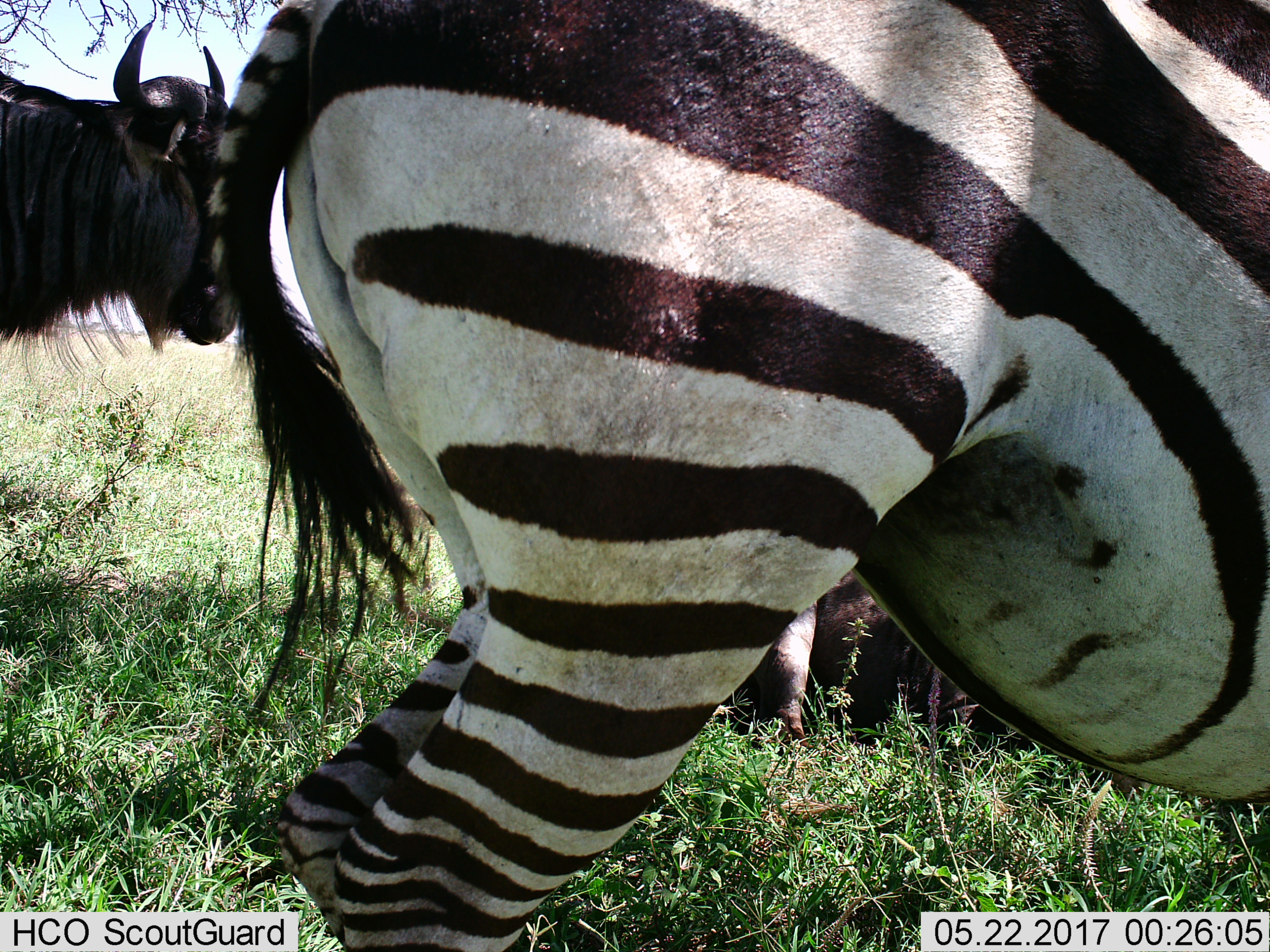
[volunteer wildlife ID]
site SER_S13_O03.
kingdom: Animalia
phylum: Chordata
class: Mammalia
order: Artiodactyla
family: Bovidae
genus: Connochaetes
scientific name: Connochaetes taurinus taurinus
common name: blue wildebeest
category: wildebeestblue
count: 2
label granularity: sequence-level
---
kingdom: Animalia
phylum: Chordata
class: Mammalia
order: Perissodactyla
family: Equidae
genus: Equus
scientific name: Equus quagga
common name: plains zebra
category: zebraplains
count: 1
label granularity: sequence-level